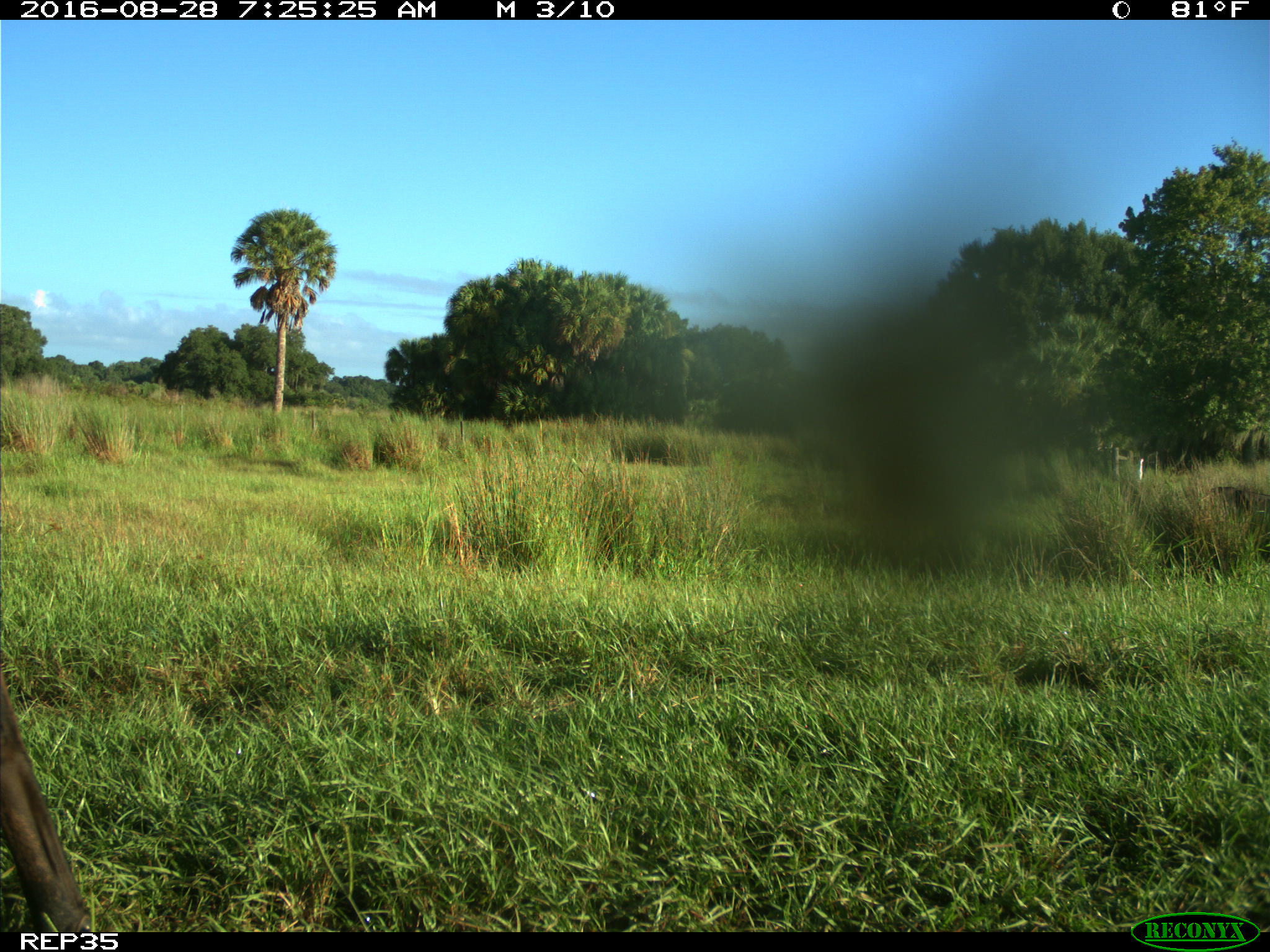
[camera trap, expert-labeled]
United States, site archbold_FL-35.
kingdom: Animalia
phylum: Chordata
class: Mammalia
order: Artiodactyla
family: Bovidae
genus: Bos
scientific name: Bos taurus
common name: domestic cow